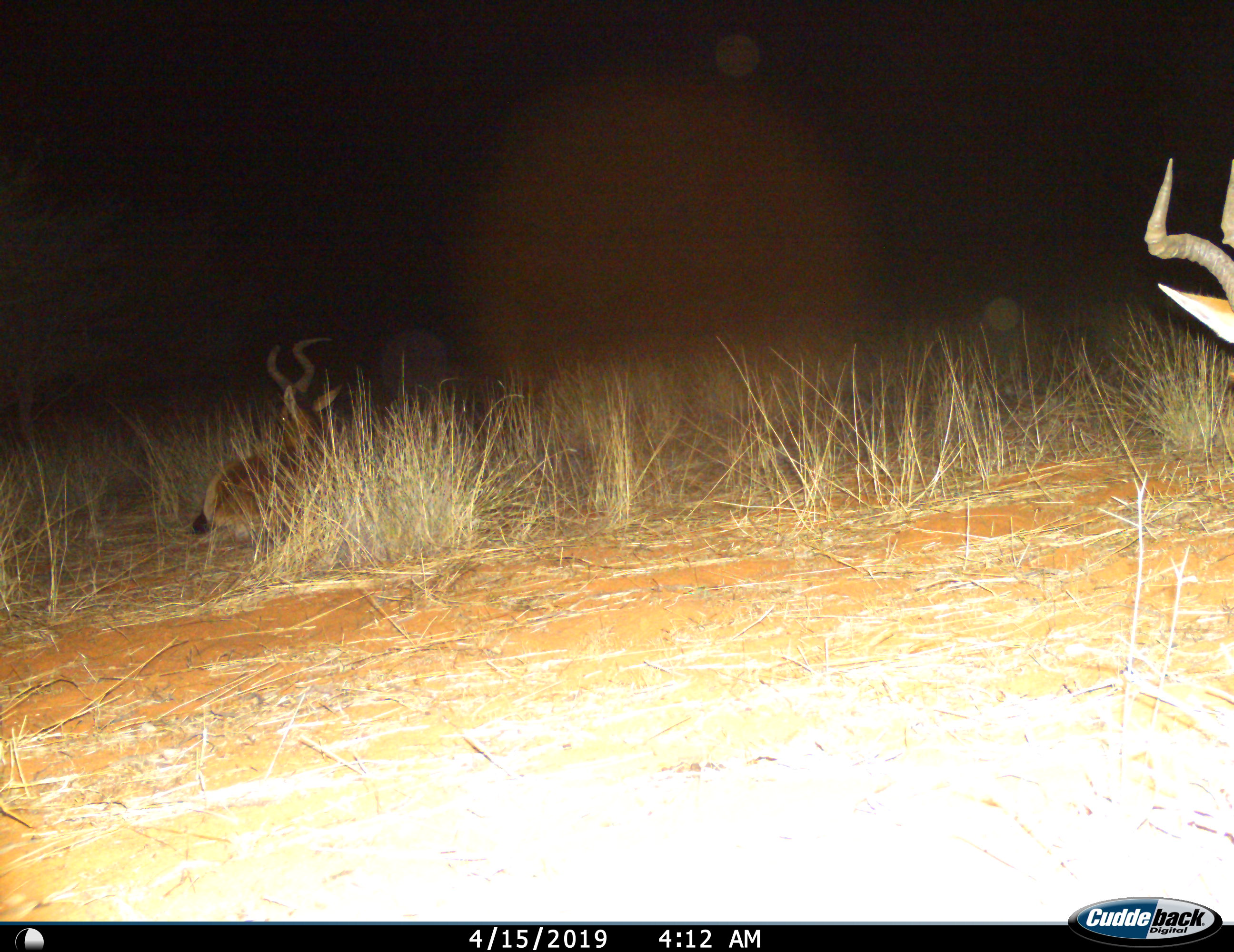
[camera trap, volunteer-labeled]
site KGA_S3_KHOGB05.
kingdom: Animalia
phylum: Chordata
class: Mammalia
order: Artiodactyla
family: Bovidae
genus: Alcelaphus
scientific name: Alcelaphus buselaphus caama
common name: red hartebeest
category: hartebeestred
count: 2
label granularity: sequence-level